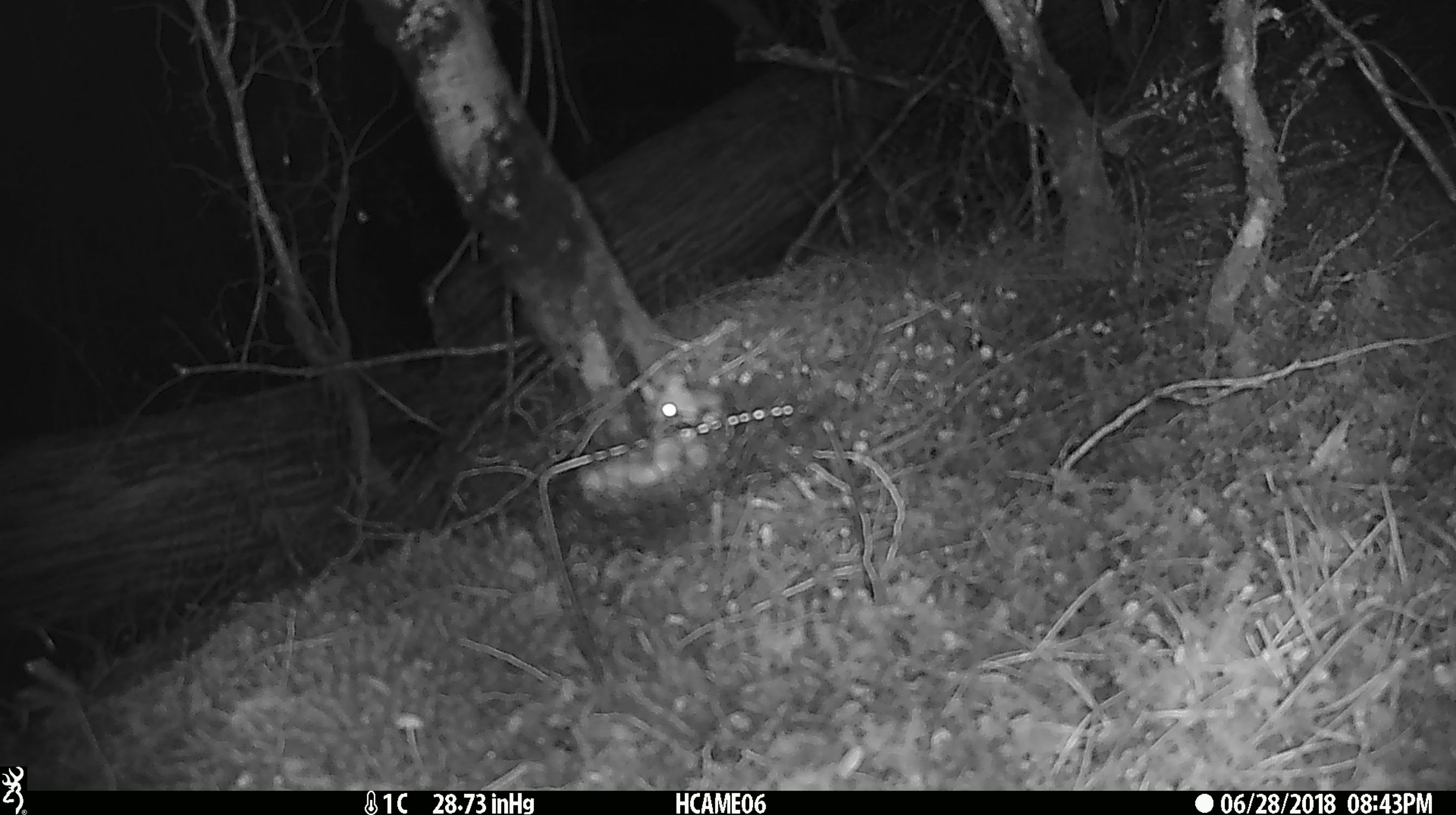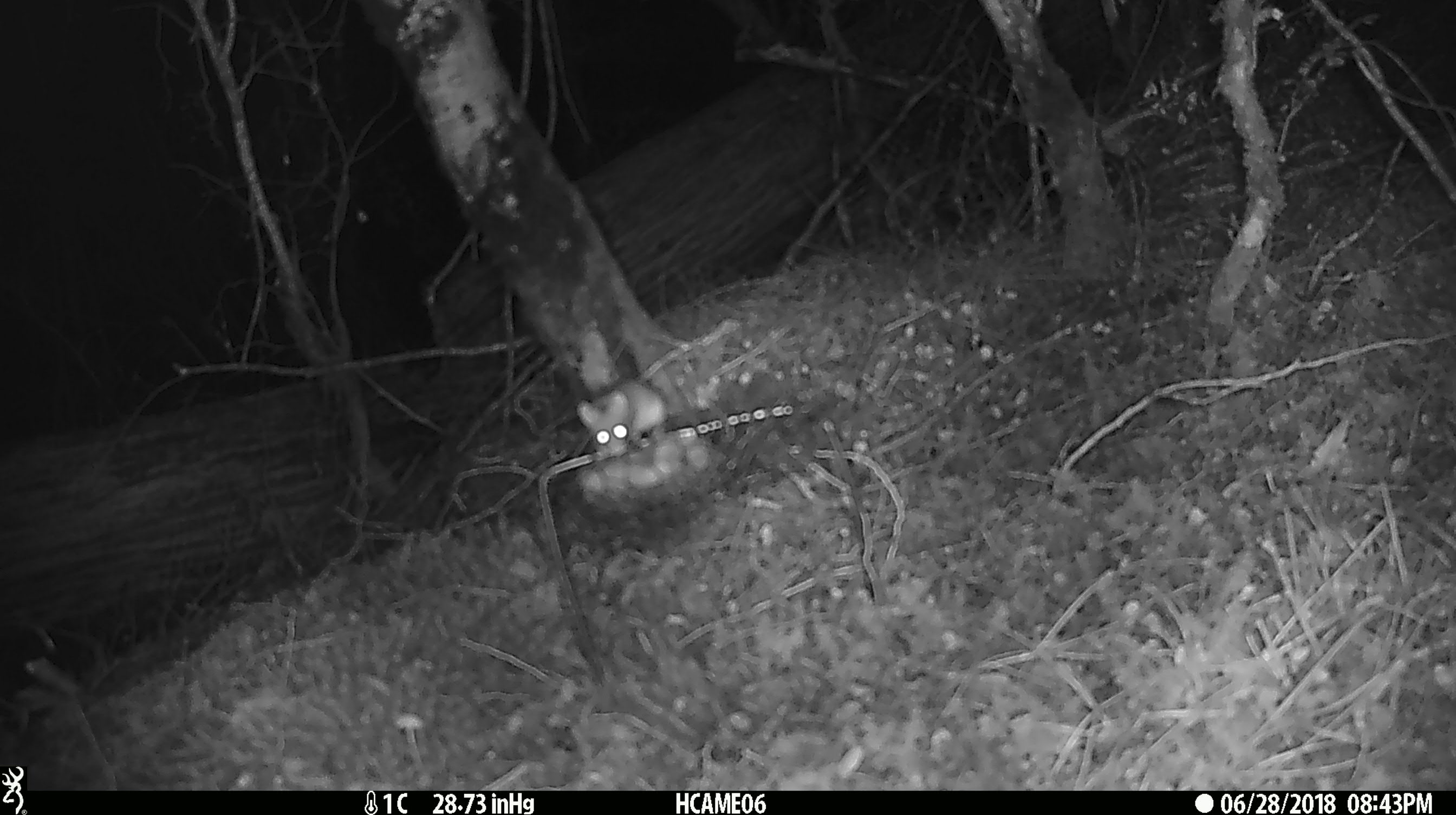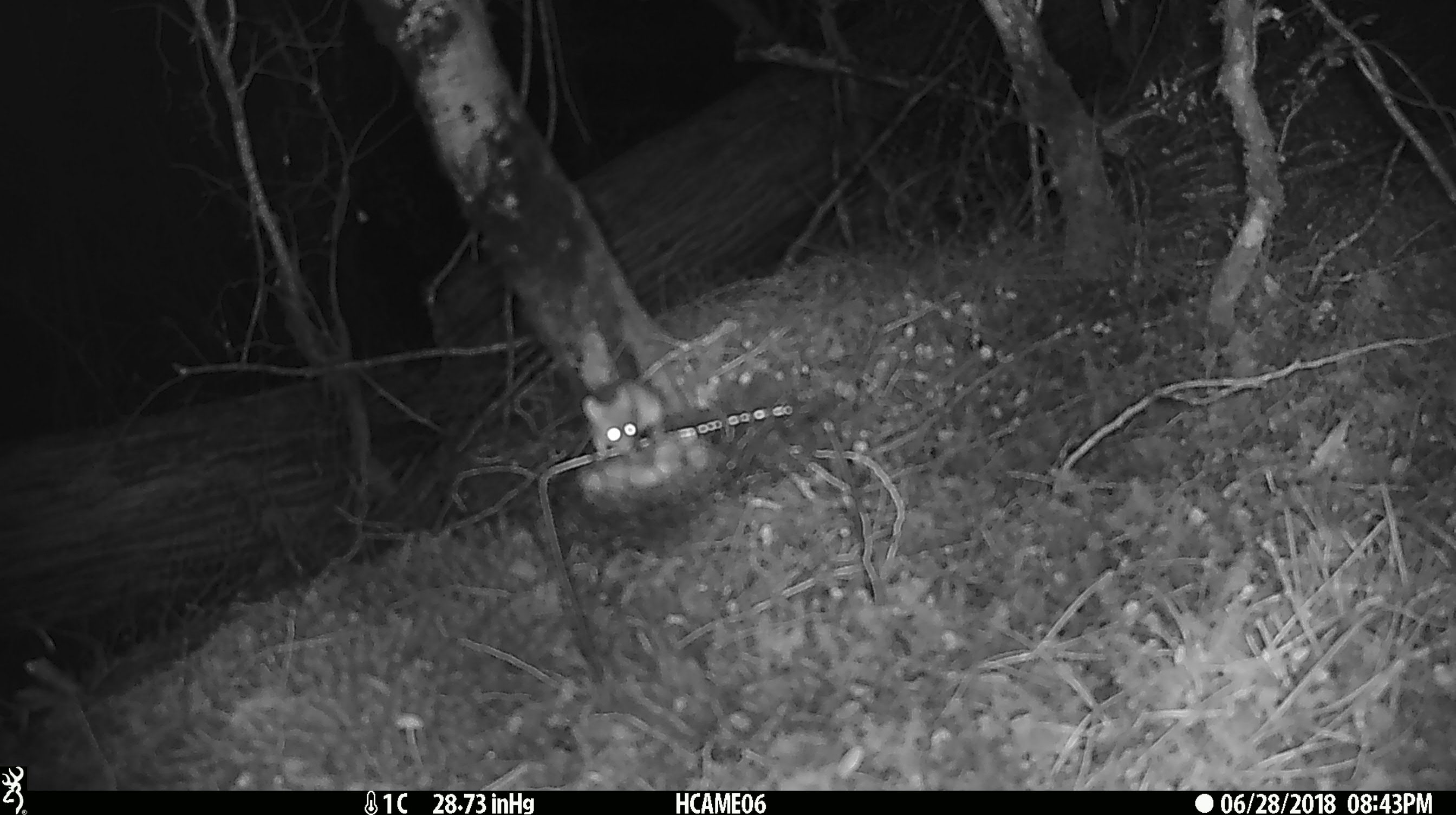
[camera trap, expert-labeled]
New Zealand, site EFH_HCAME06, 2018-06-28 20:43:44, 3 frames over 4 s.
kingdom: Animalia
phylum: Chordata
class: Mammalia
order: Rodentia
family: Muridae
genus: Mus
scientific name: Mus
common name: mouse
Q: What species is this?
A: Mouse (Mus).